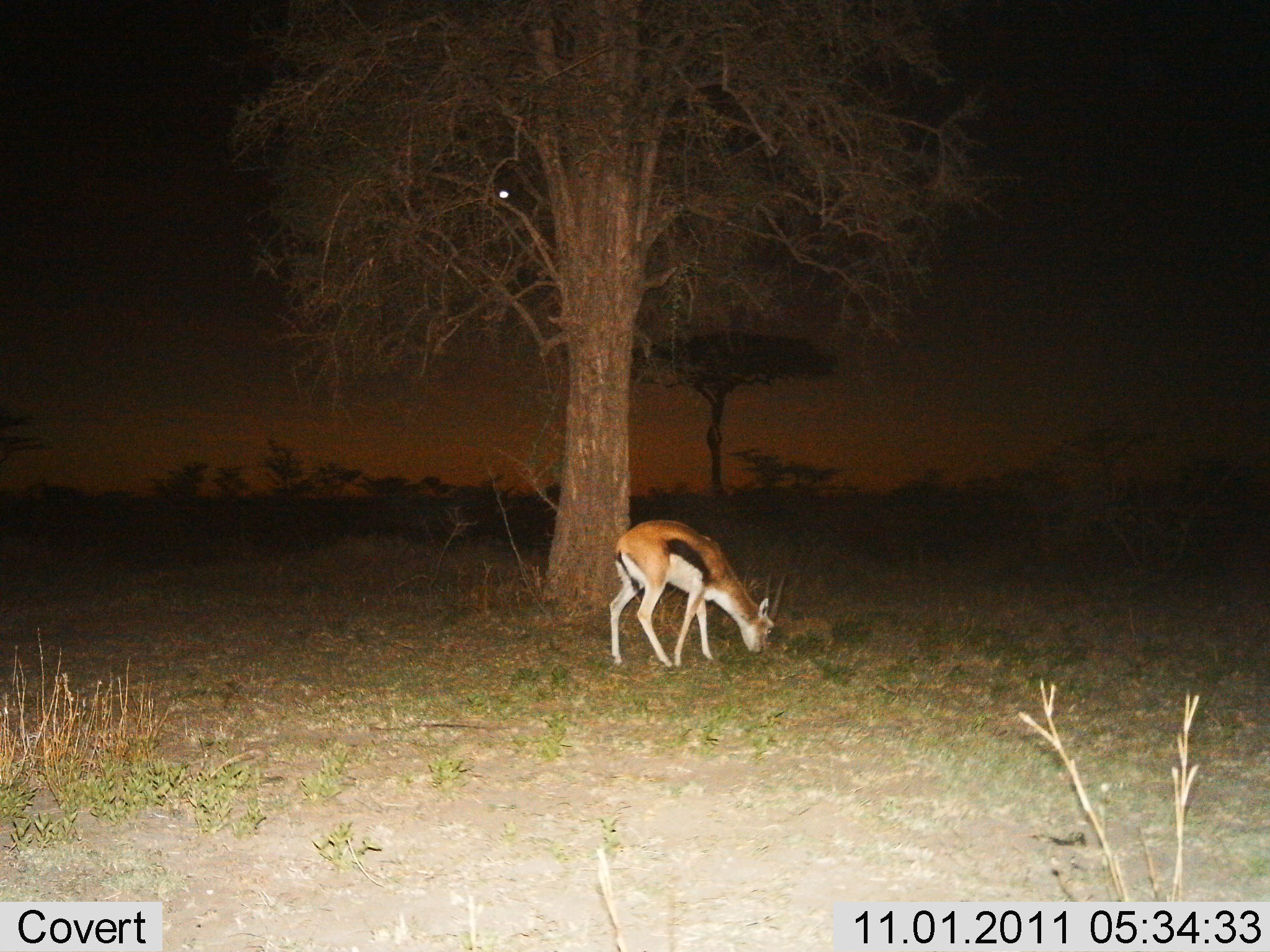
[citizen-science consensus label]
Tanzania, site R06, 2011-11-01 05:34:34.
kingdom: Animalia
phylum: Chordata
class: Mammalia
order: Artiodactyla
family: Bovidae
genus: Eudorcas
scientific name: Eudorcas thomsonii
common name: thomson's gazelle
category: gazellethomsons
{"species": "gazellethomsons (thomson's gazelle) (Eudorcas thomsonii)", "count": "1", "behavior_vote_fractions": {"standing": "8%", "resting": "0%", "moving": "0%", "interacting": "0%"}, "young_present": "0%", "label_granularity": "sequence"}